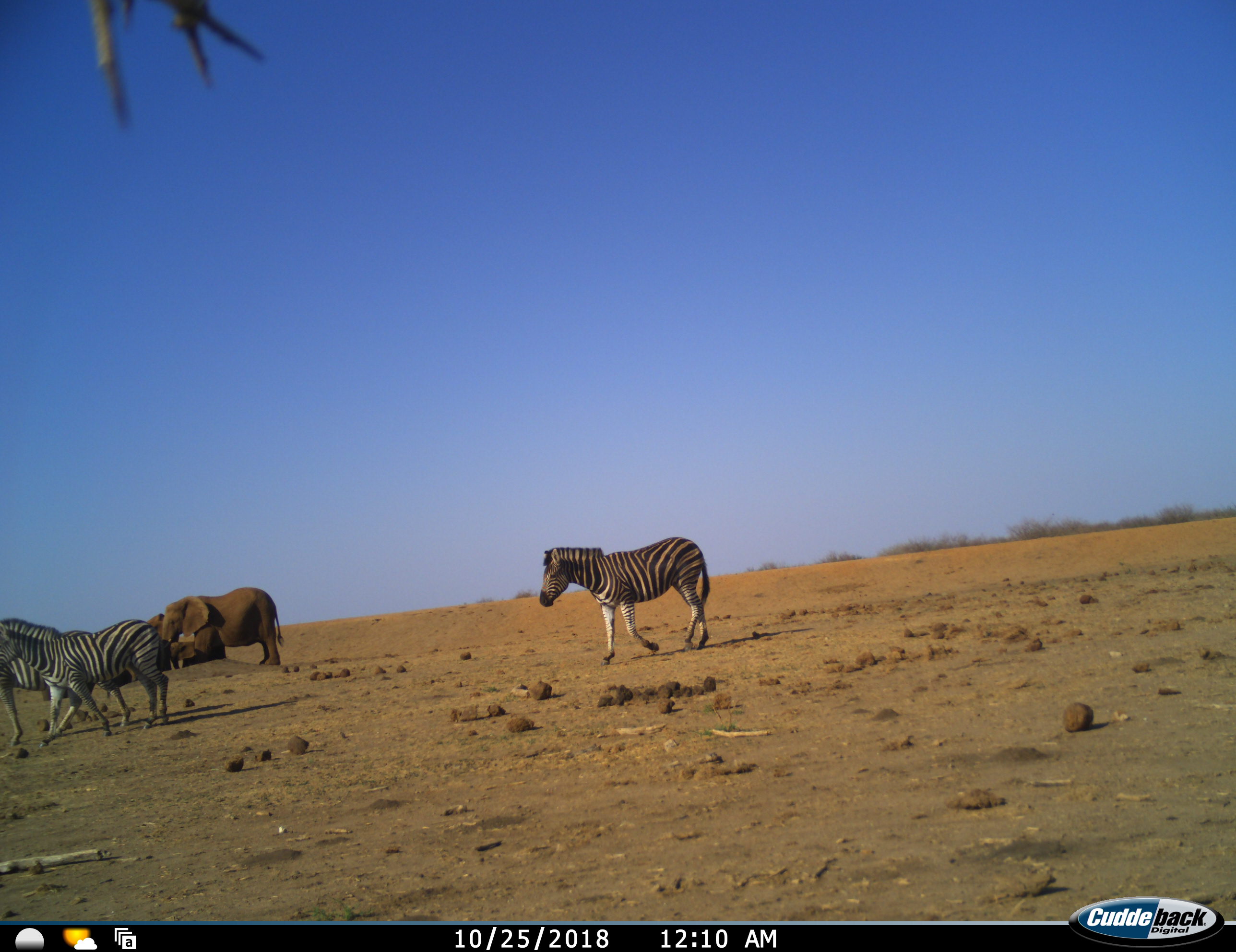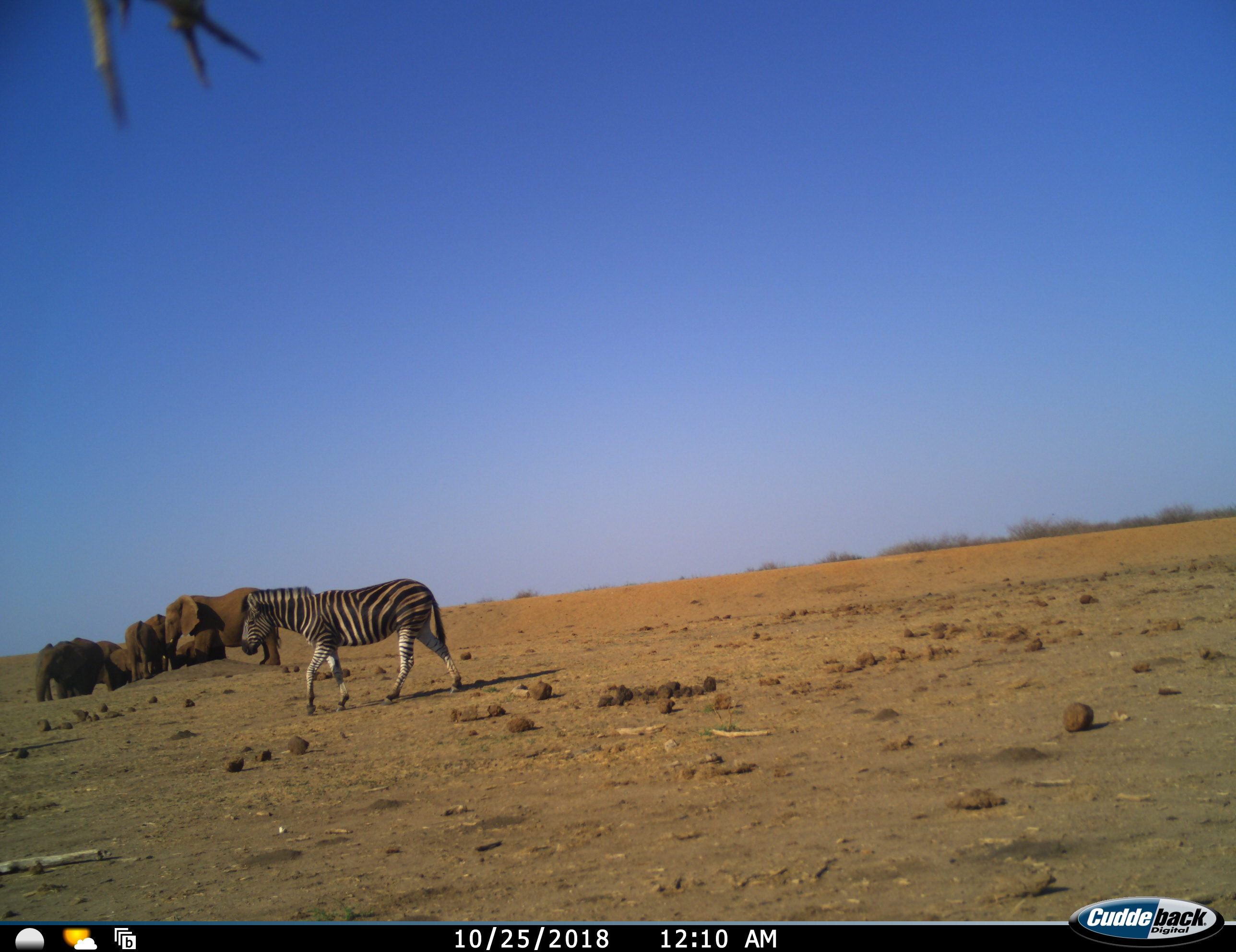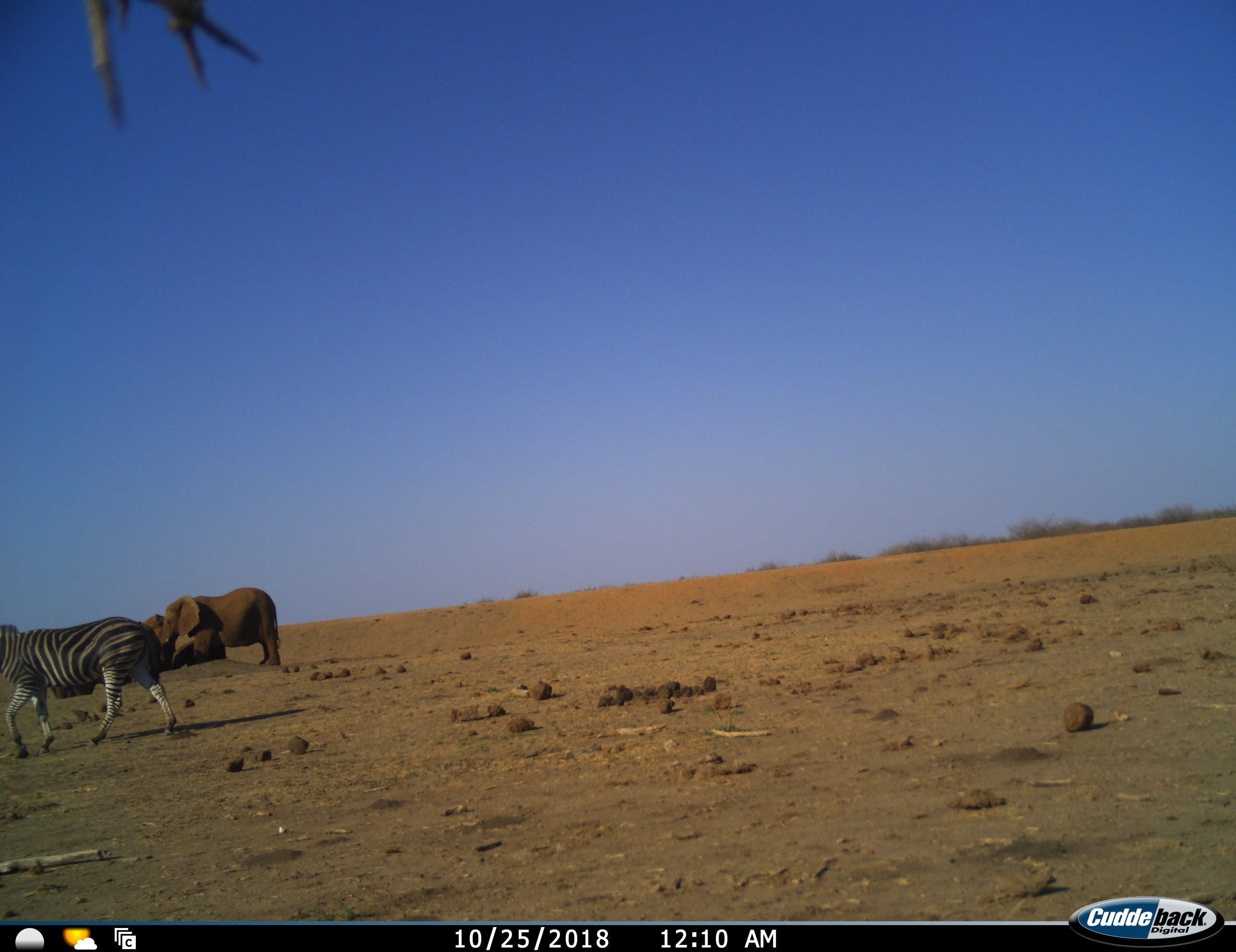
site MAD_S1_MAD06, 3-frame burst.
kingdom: Animalia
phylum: Chordata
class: Mammalia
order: Proboscidea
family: Elephantidae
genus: Loxodonta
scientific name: Loxodonta africana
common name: african bush elephant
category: elephant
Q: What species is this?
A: Elephant (african bush elephant) (Loxodonta africana).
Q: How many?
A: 6.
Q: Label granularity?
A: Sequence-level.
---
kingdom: Animalia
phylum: Chordata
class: Mammalia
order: Perissodactyla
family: Equidae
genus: Equus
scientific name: Equus quagga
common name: plains zebra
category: zebraplains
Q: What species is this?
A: Zebraplains (plains zebra) (Equus quagga).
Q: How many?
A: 3.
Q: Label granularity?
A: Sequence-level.